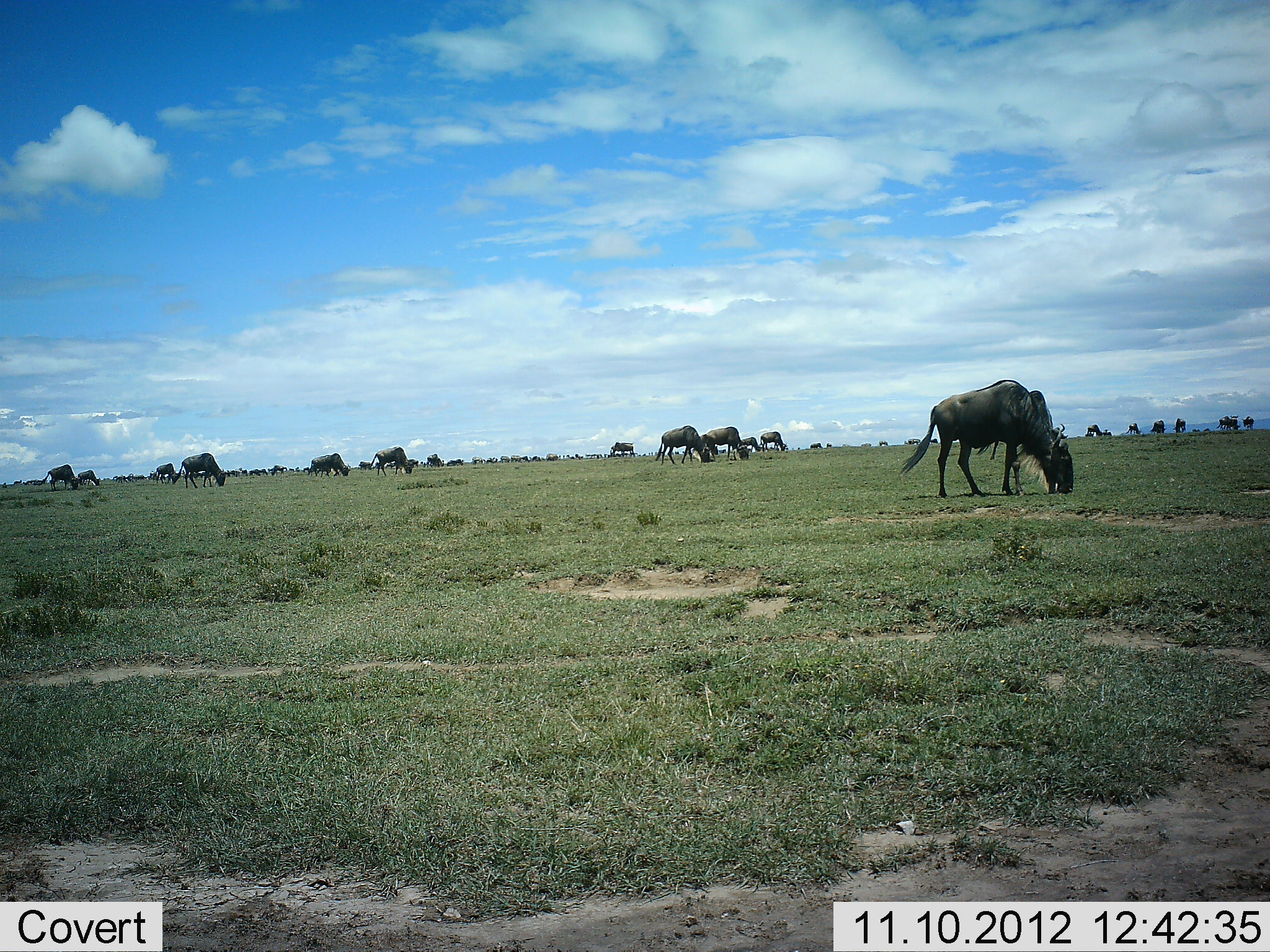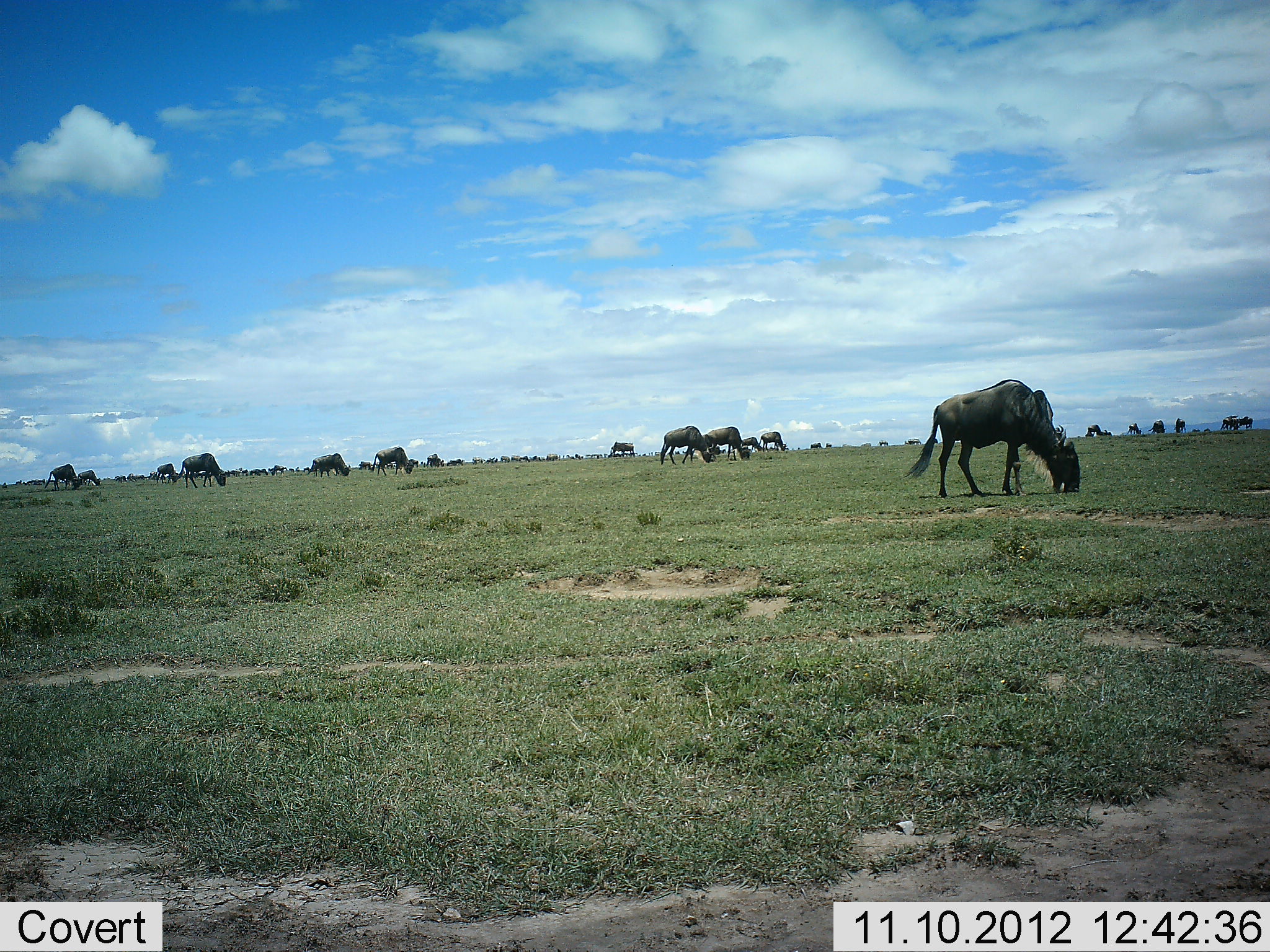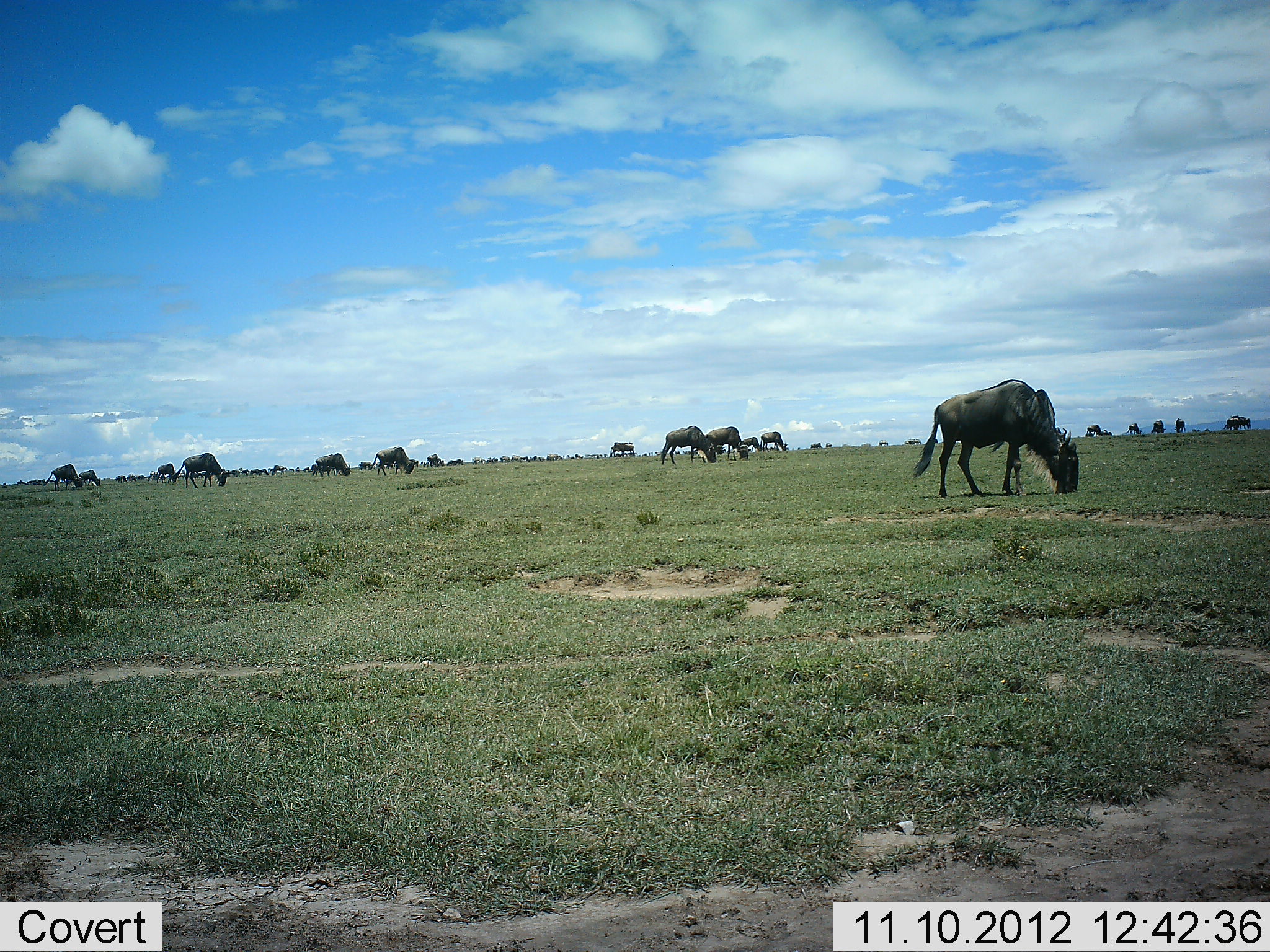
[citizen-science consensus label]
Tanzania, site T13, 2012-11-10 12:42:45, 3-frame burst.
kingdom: Animalia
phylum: Chordata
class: Mammalia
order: Artiodactyla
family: Bovidae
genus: Connochaetes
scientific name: Connochaetes taurinus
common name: blue wildebeest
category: wildebeest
Wildebeest (blue wildebeest) (Connochaetes taurinus), count 11-50. Behavior (volunteer vote fractions): standing 20%, resting 0%, moving 30%, interacting 0%. Young present (vote fraction): 0%. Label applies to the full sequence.